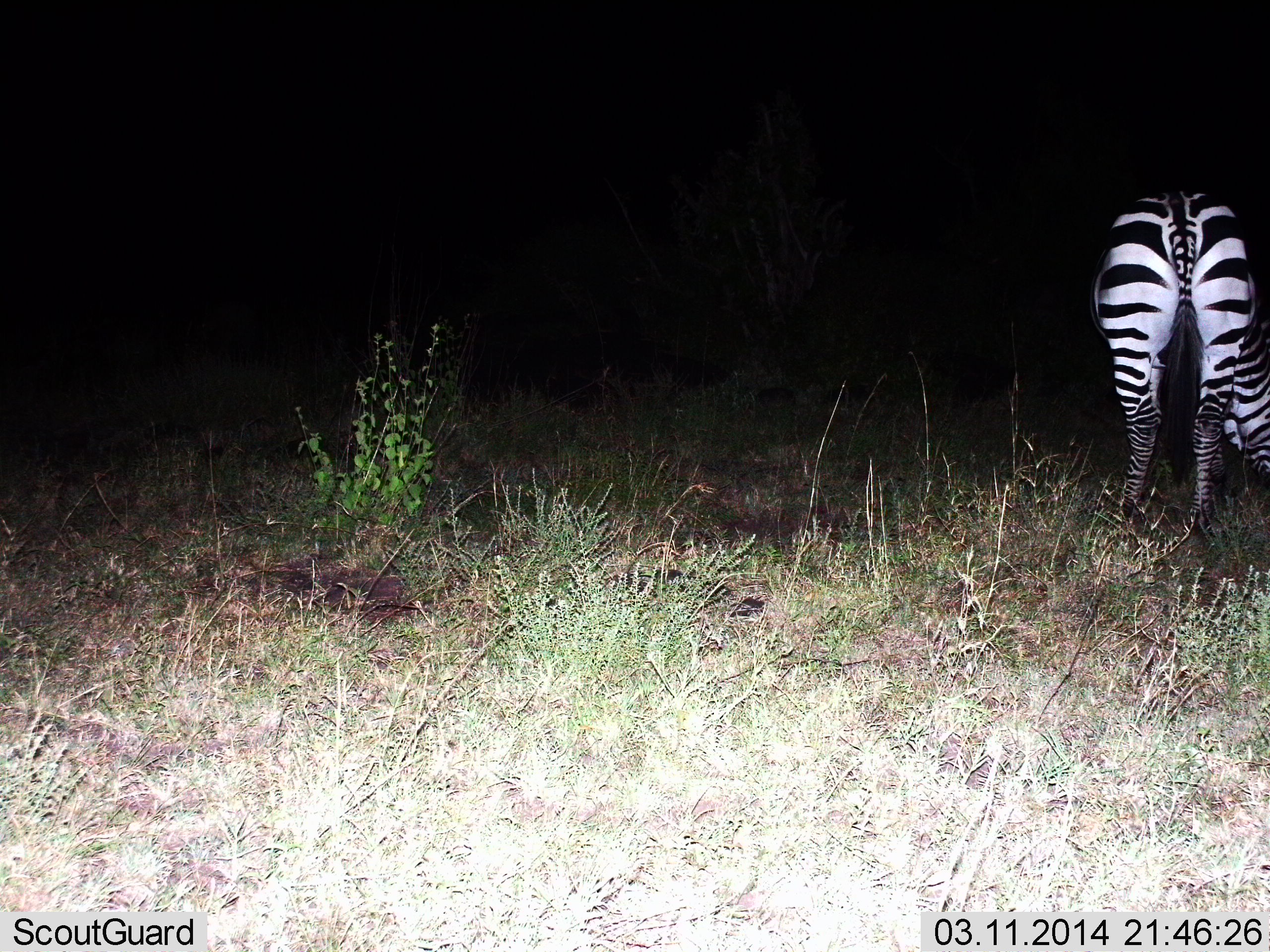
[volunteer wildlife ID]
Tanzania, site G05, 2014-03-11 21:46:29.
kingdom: Animalia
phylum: Chordata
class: Mammalia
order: Perissodactyla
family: Equidae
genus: Equus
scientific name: Equus quagga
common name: plains zebra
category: zebra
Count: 1.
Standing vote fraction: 20%.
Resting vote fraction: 0%.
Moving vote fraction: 0%.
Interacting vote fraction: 0%.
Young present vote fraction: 0%.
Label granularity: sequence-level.